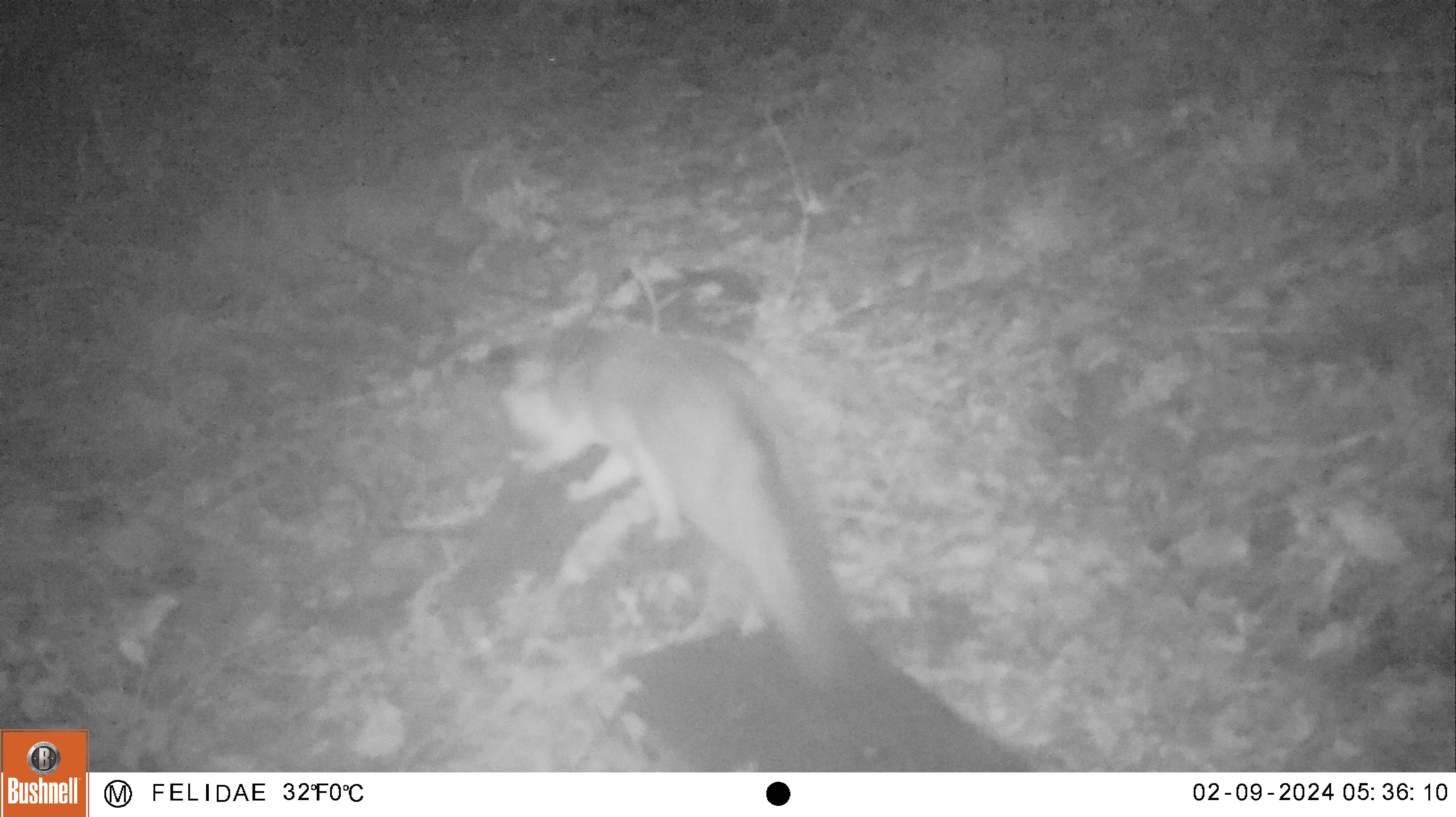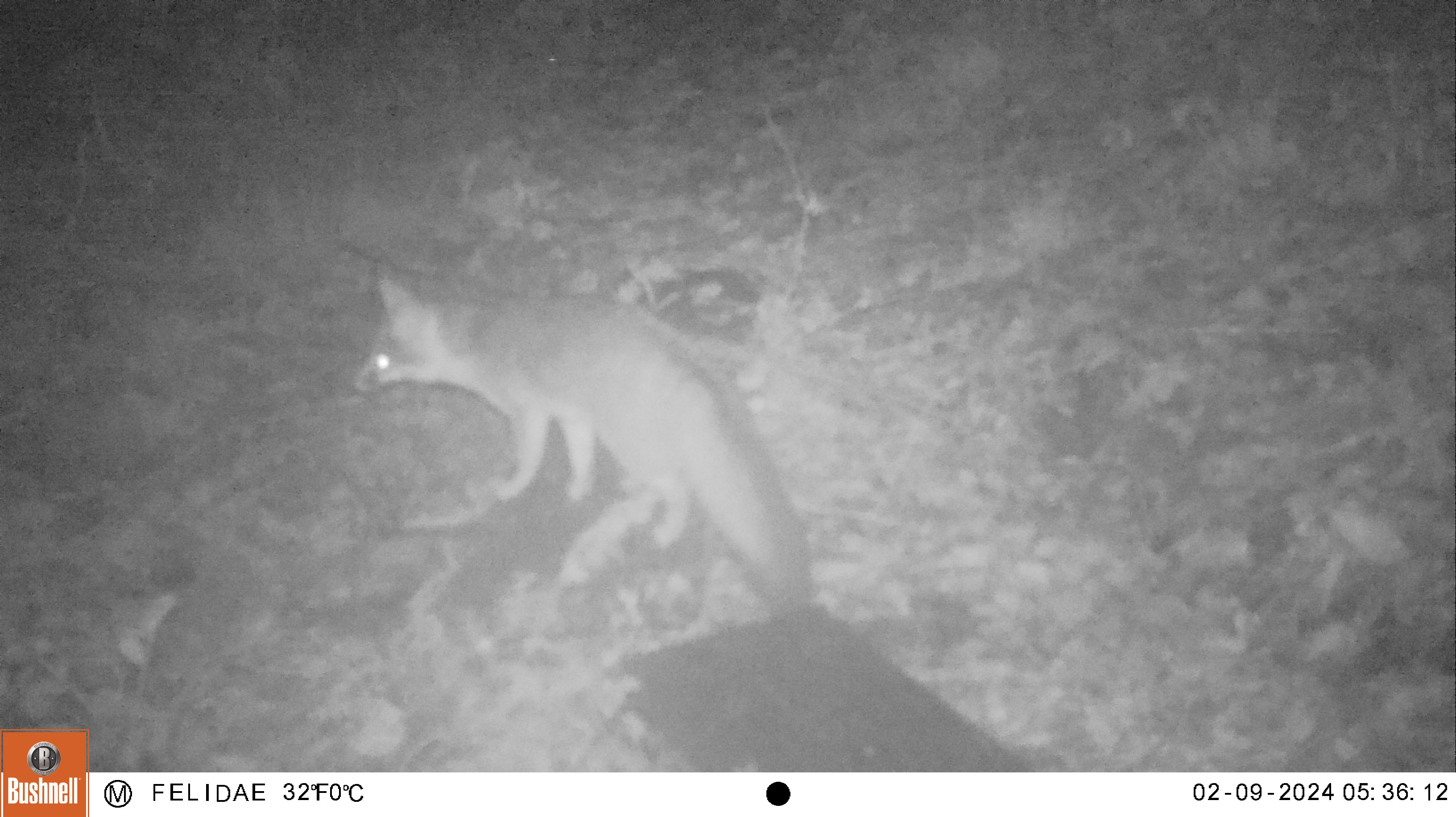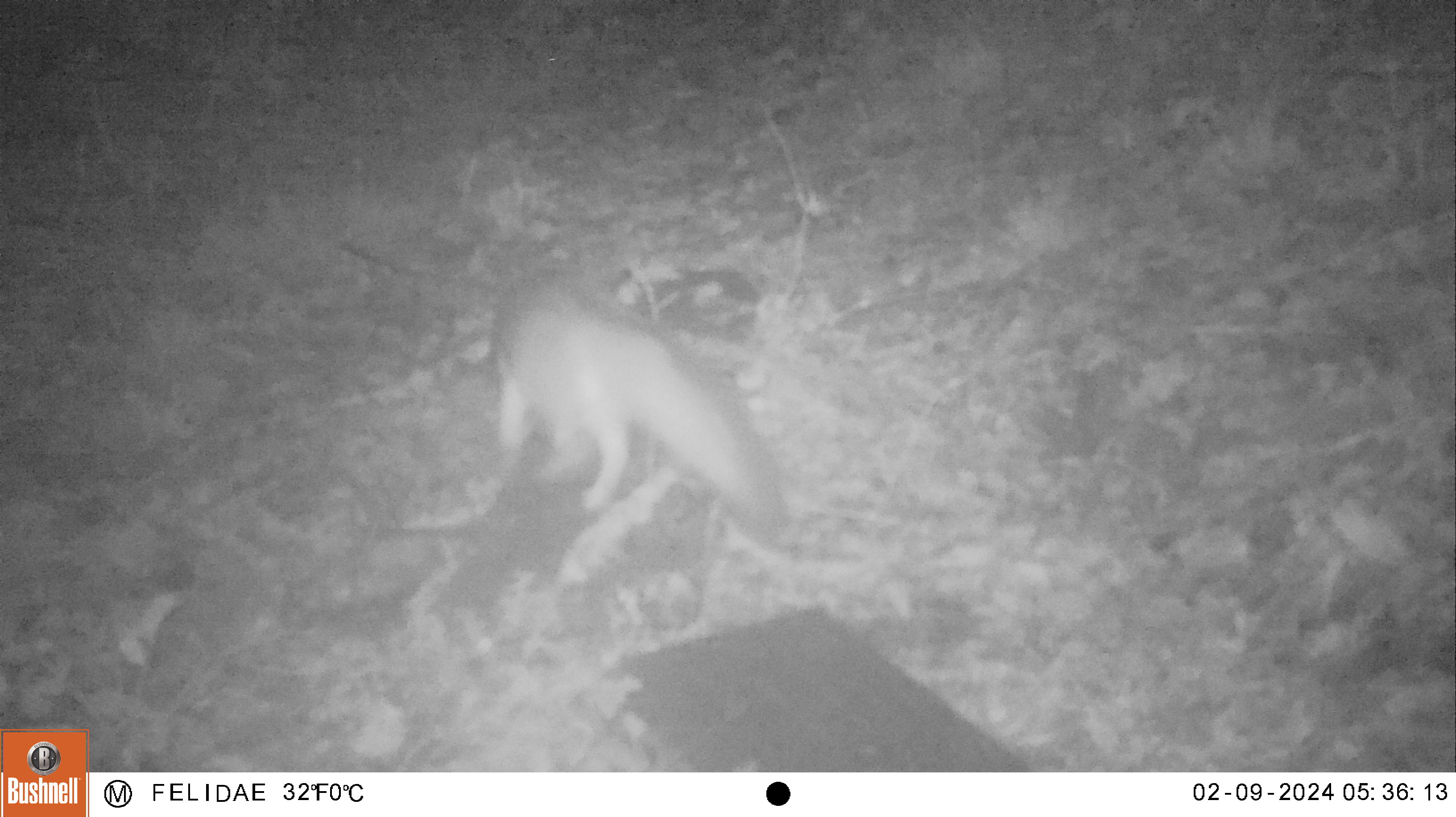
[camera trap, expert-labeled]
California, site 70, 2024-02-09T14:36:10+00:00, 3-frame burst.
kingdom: Animalia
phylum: Chordata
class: Mammalia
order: Carnivora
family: Canidae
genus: Urocyon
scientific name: Urocyon cinereoargenteus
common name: gray fox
Gray fox (Urocyon cinereoargenteus).